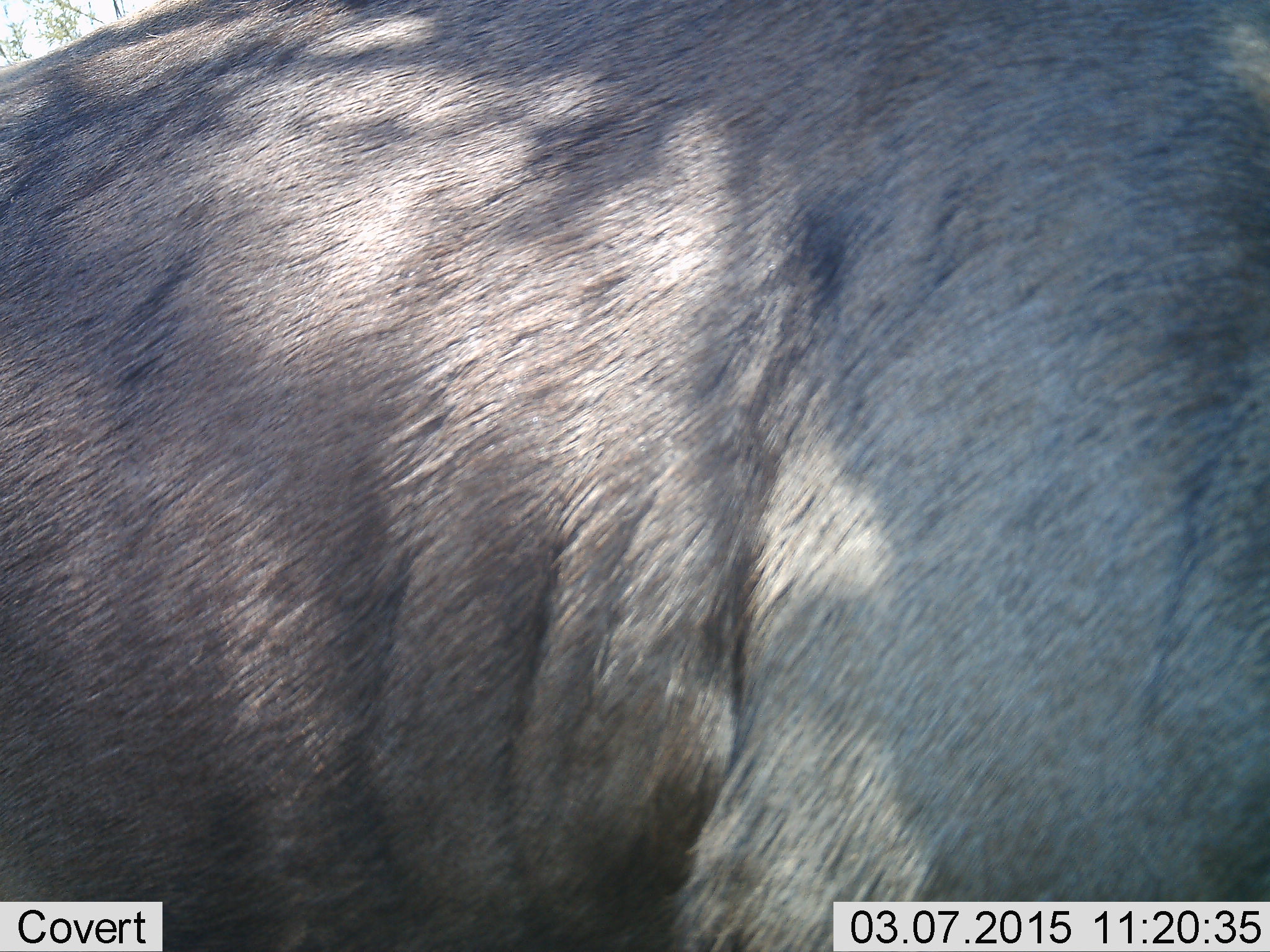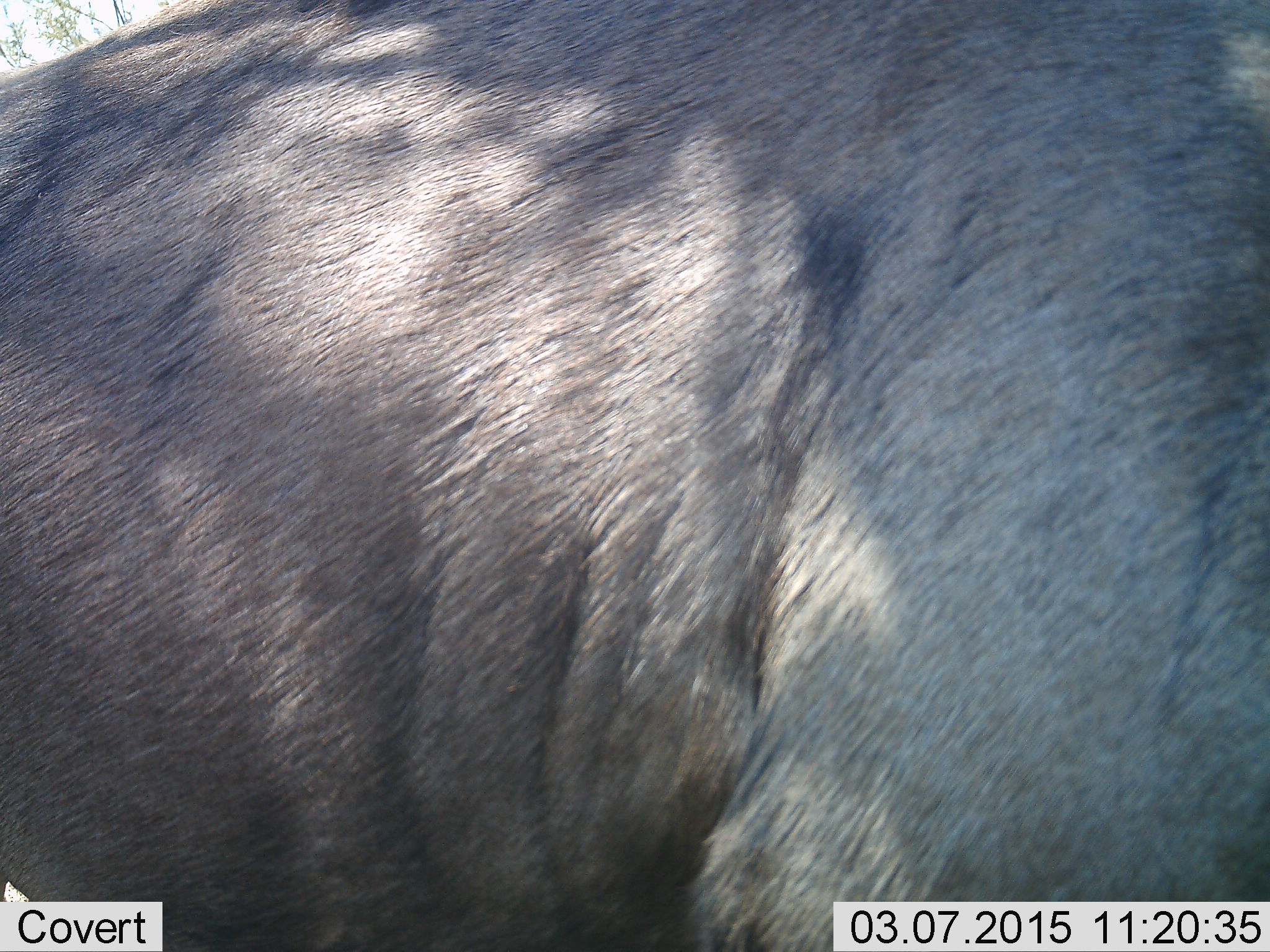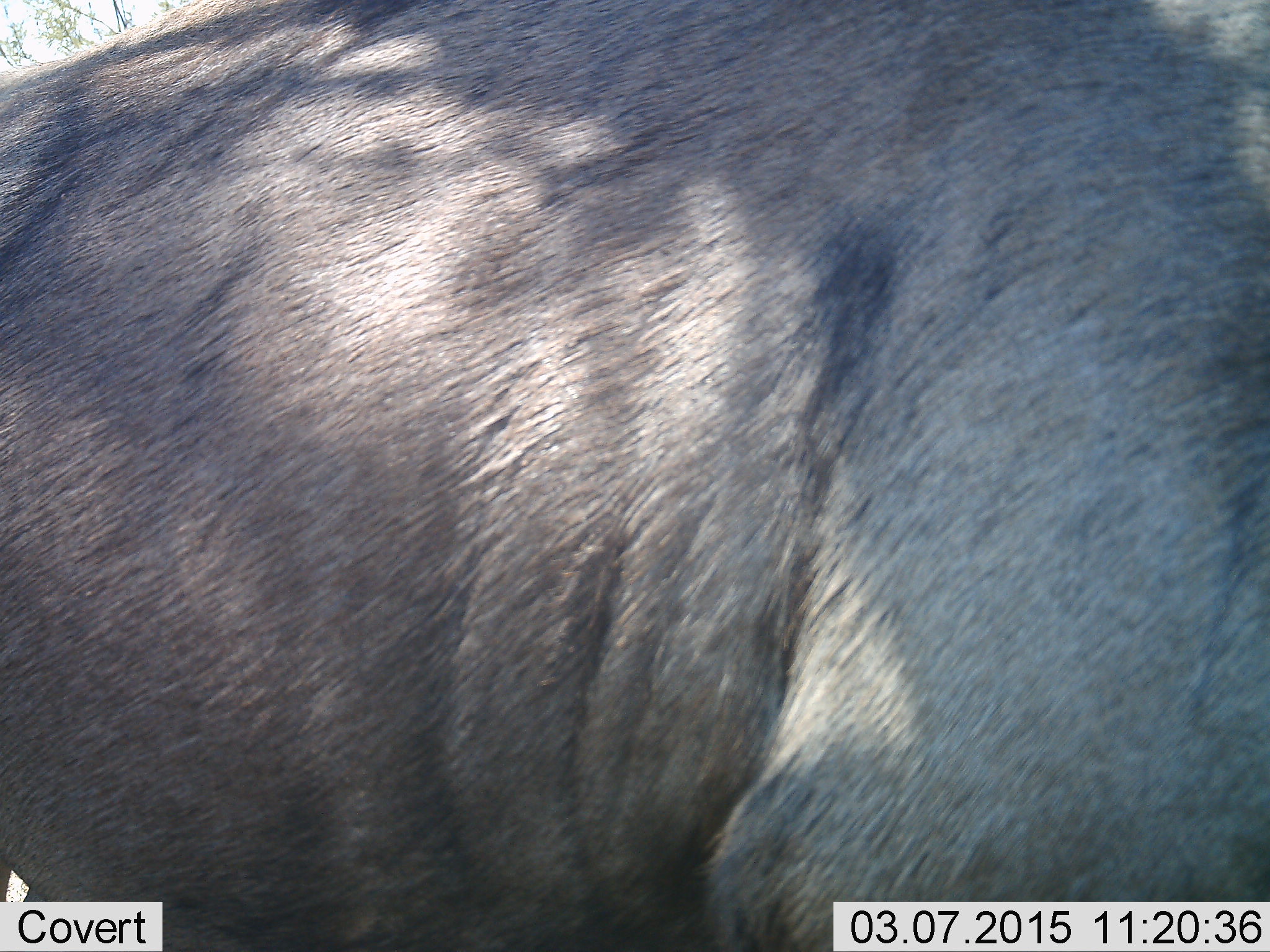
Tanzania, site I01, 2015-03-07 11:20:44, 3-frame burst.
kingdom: Animalia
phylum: Chordata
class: Mammalia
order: Artiodactyla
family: Bovidae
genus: Connochaetes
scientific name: Connochaetes taurinus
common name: blue wildebeest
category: wildebeest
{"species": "wildebeest (blue wildebeest) (Connochaetes taurinus)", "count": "1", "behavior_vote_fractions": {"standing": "100%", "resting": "0%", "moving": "0%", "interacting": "0%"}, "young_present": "0%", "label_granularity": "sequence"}